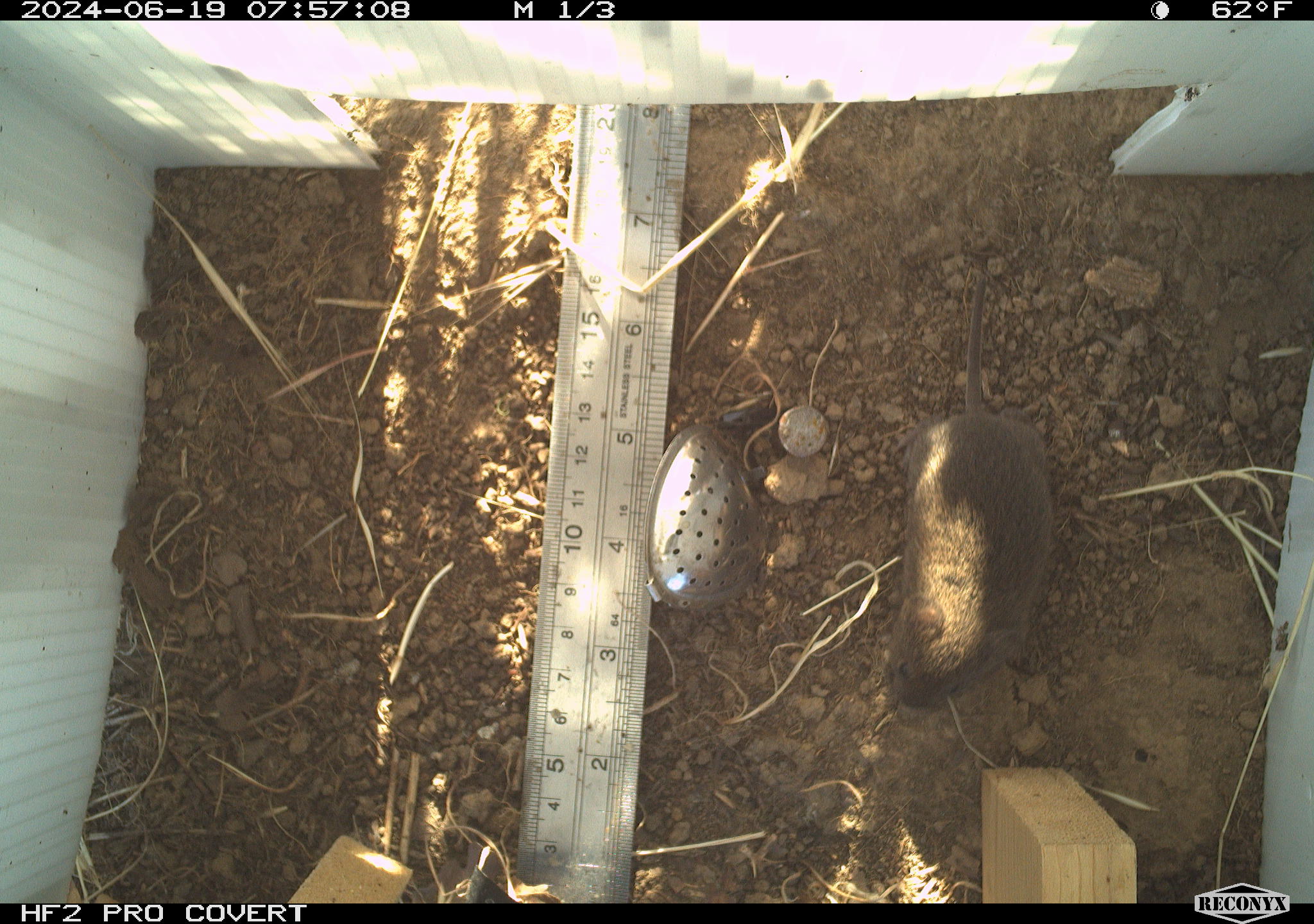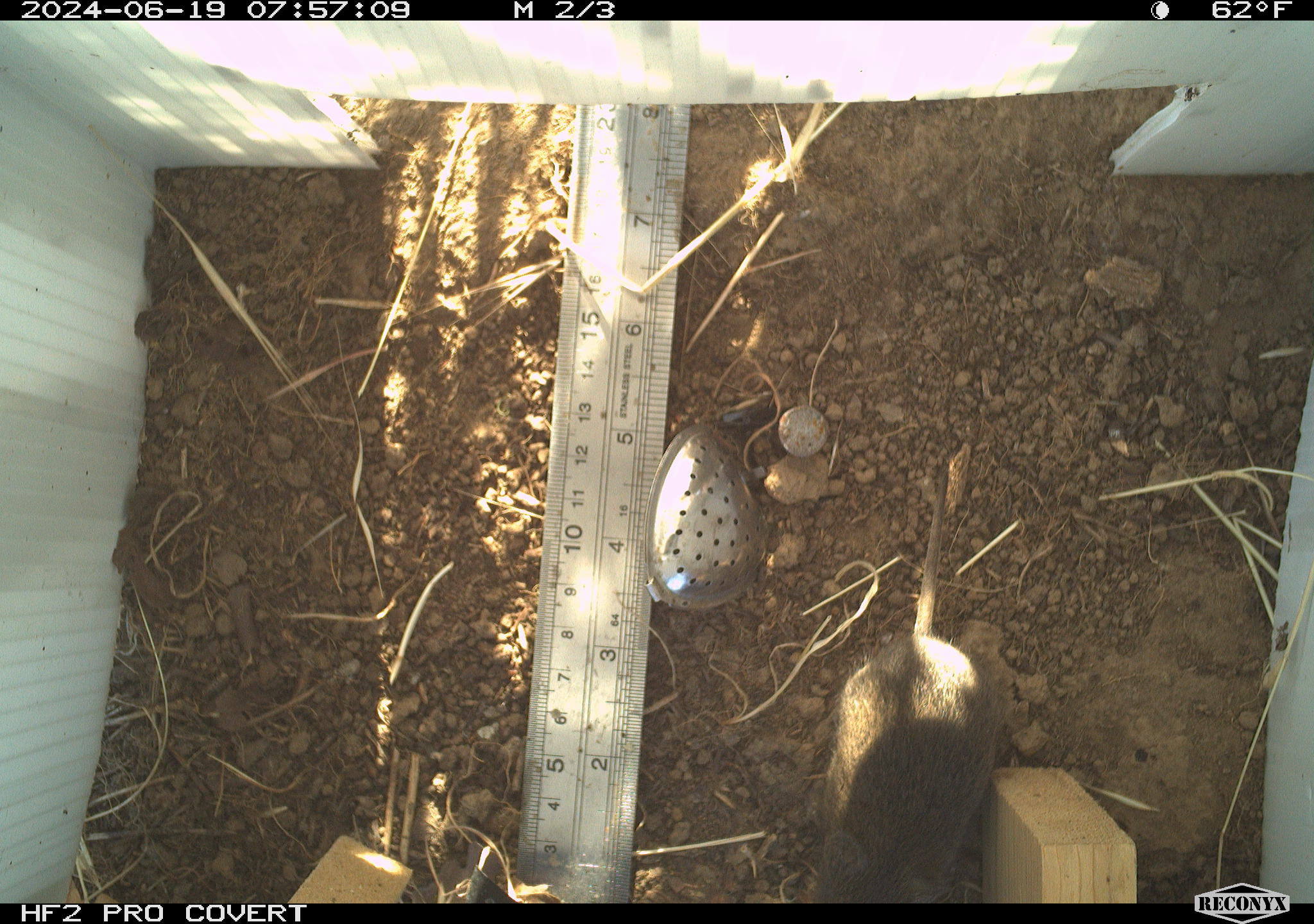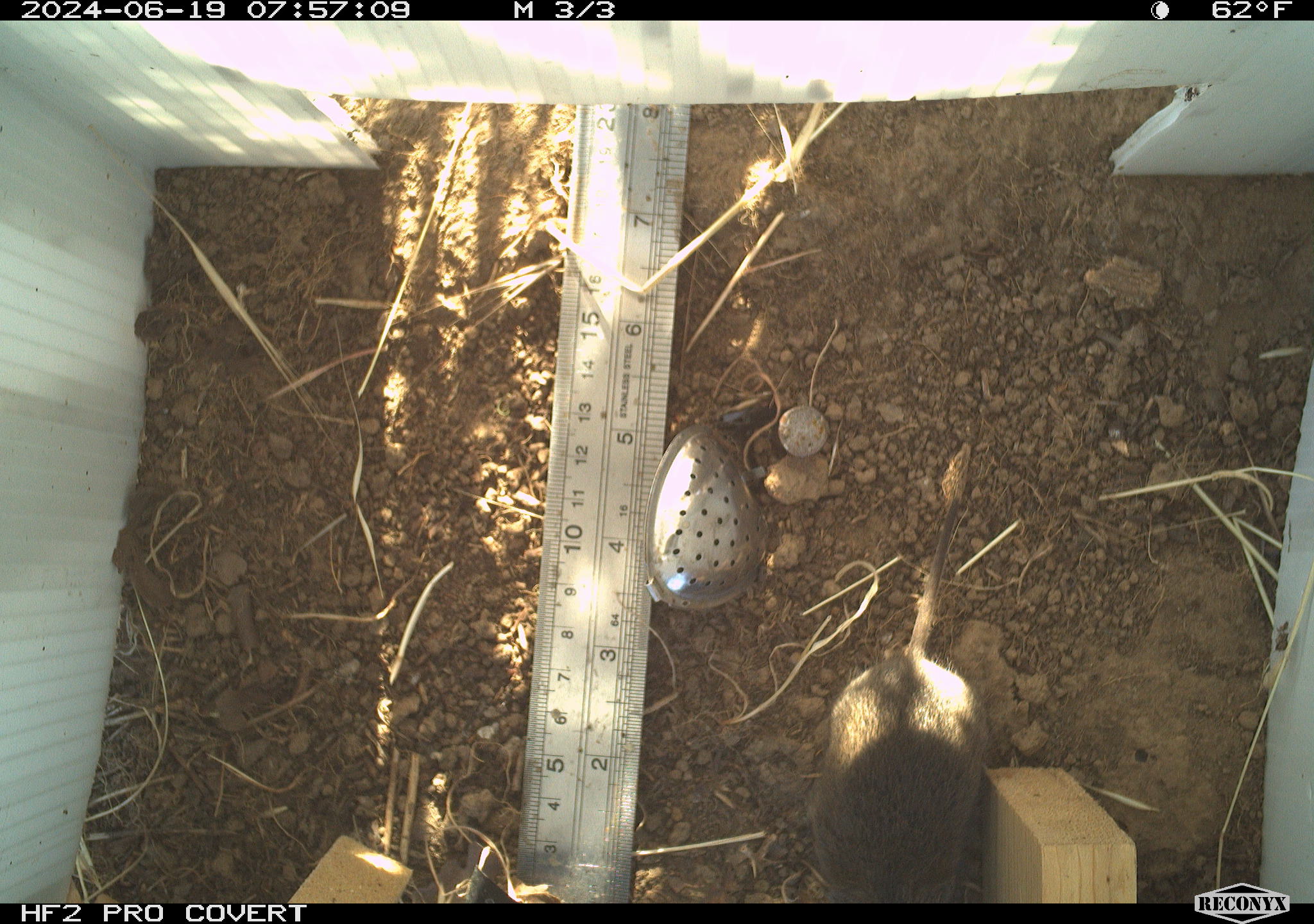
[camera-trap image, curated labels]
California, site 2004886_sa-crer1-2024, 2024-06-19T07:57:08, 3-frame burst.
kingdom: Animalia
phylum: Chordata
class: Mammalia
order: Rodentia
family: Cricetidae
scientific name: Arvicolinae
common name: voles, lemmings, and muskrats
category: arvicolinae subfamily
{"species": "arvicolinae subfamily (voles, lemmings, and muskrats) (Arvicolinae)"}